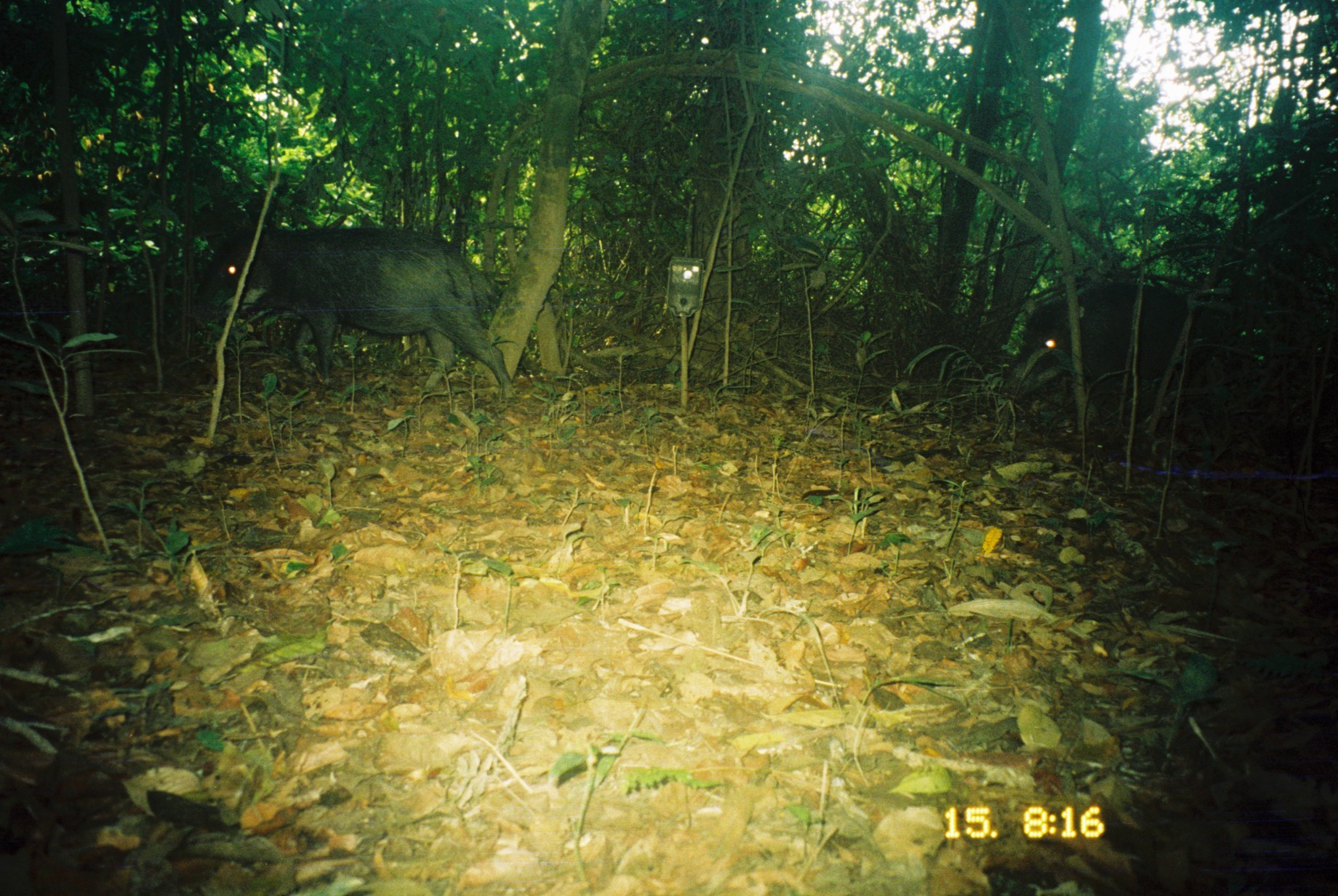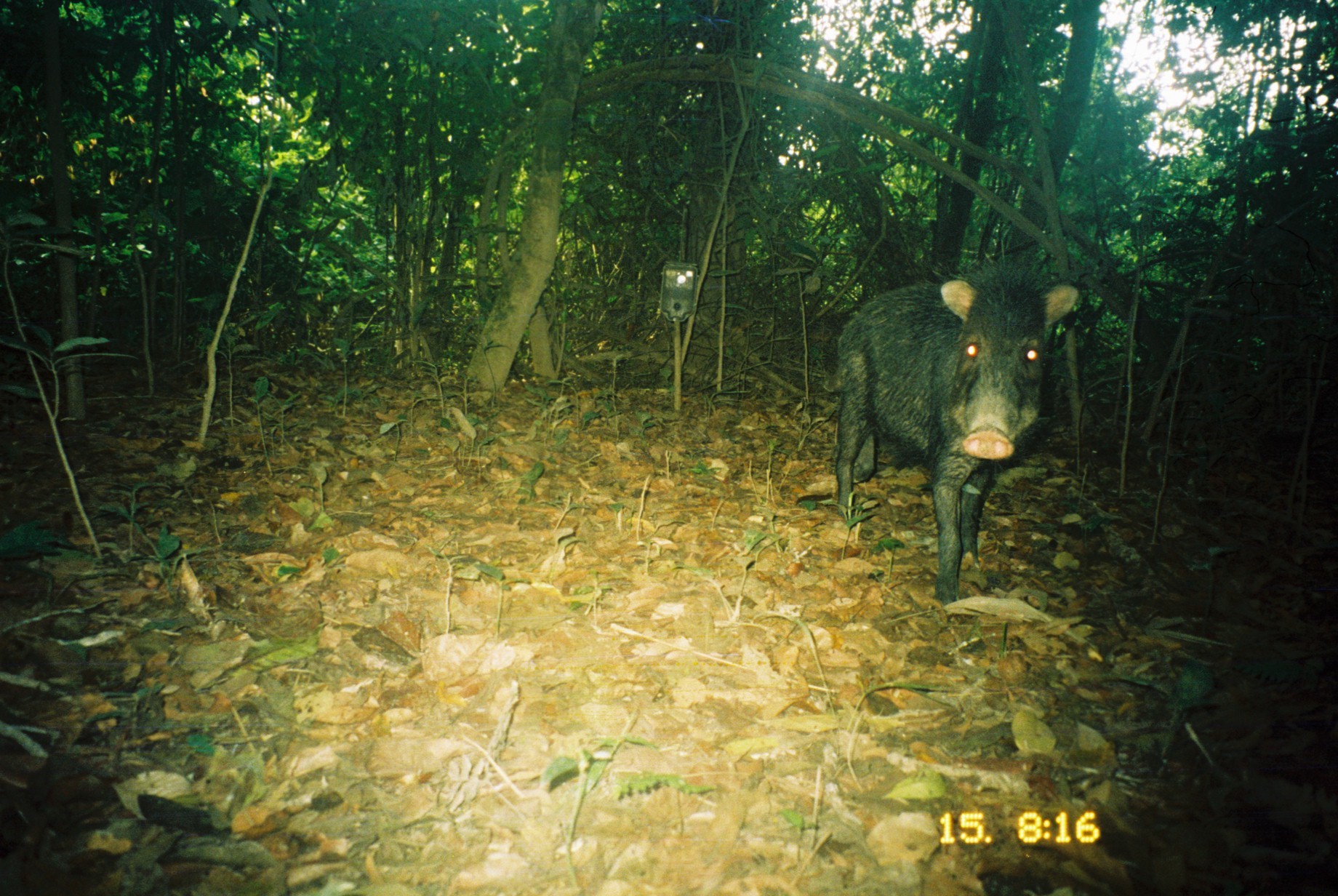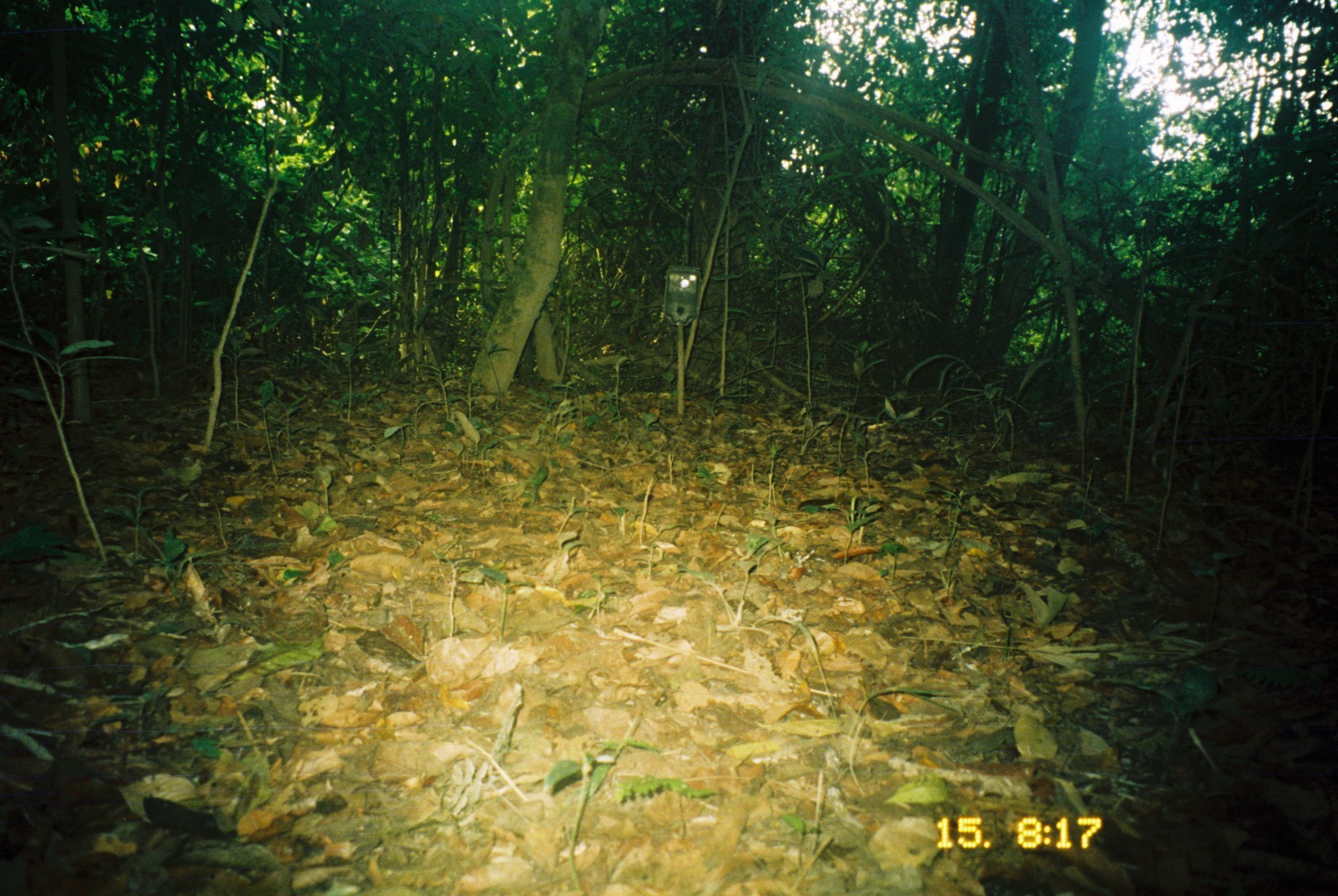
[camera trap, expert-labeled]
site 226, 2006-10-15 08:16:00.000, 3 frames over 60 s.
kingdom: Animalia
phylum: Chordata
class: Mammalia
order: Artiodactyla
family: Tayassuidae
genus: Tayassu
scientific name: Tayassu pecari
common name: white-lipped peccary